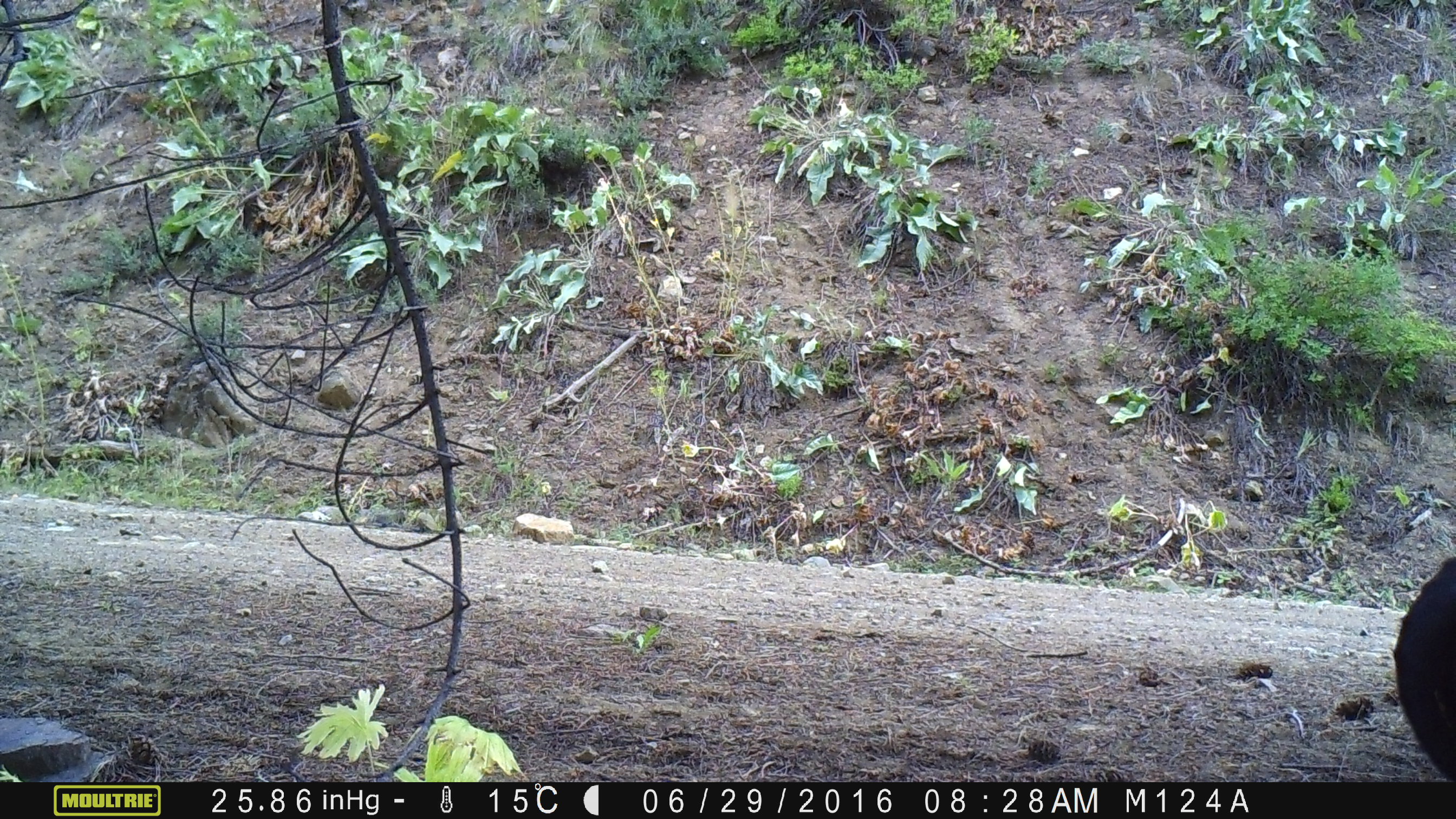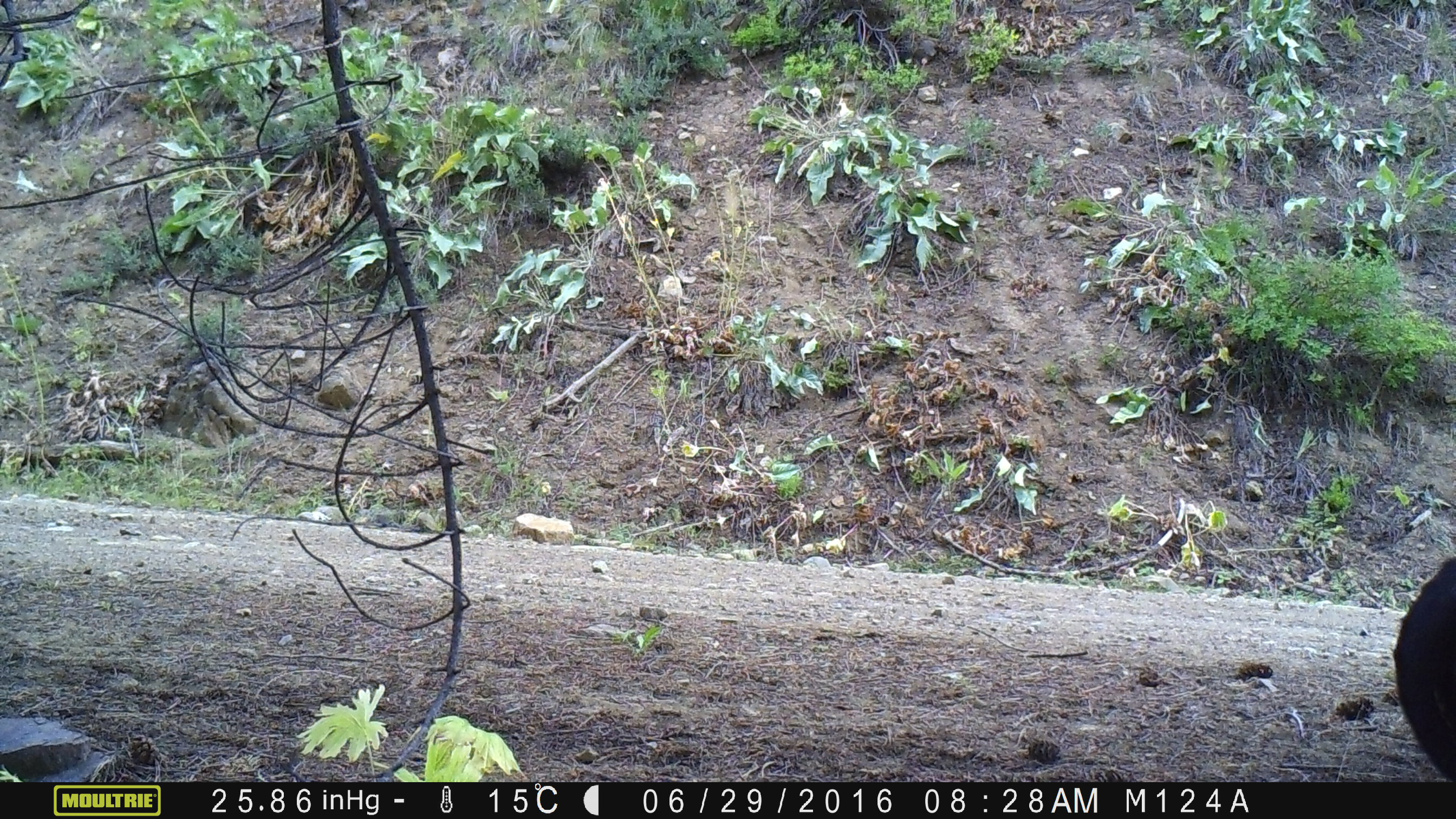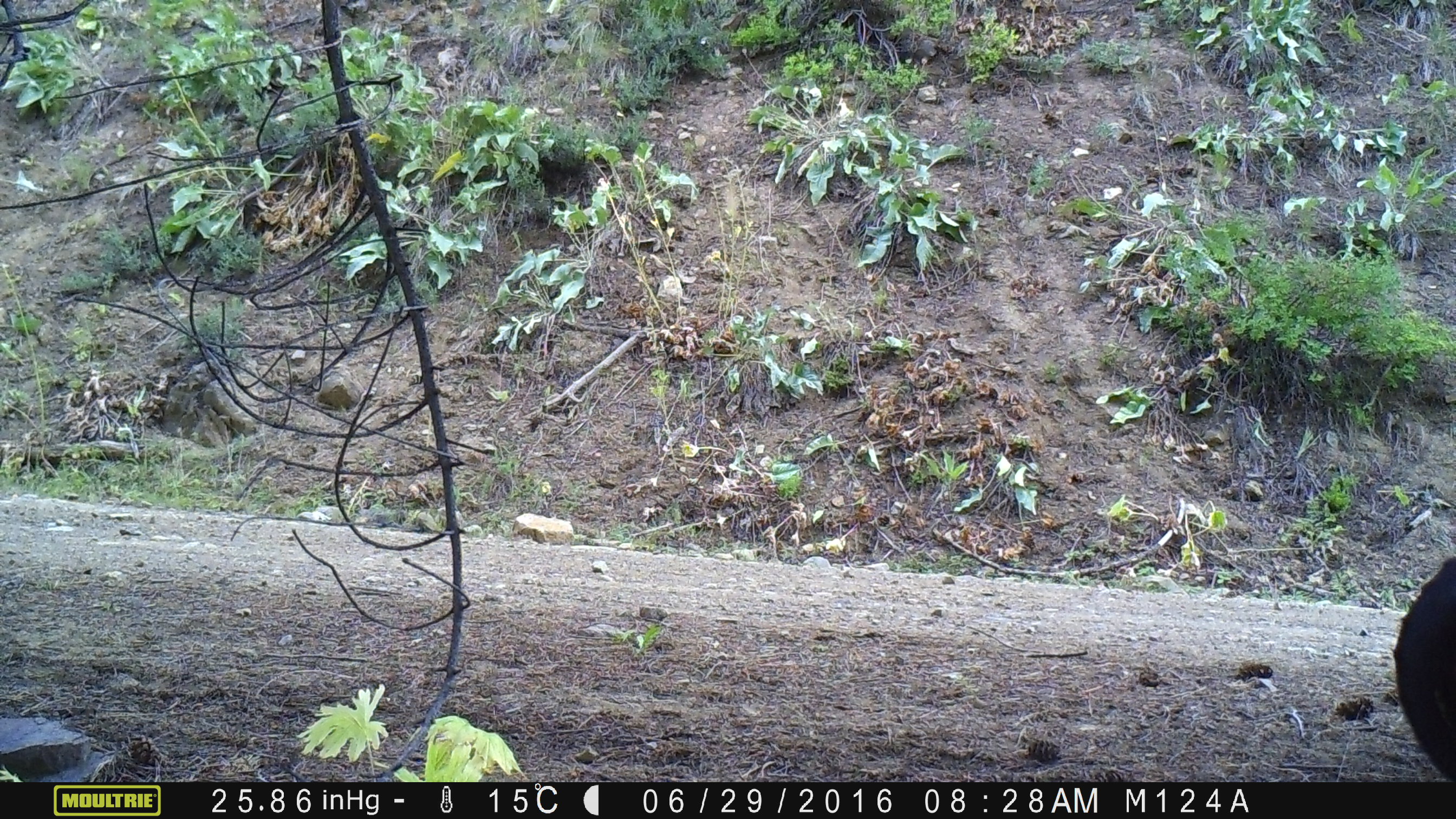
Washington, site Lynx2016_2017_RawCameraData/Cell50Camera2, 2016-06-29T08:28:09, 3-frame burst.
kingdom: Animalia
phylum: Chordata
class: Mammalia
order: Artiodactyla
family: Bovidae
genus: Bos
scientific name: Bos taurus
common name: domestic cattle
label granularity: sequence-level